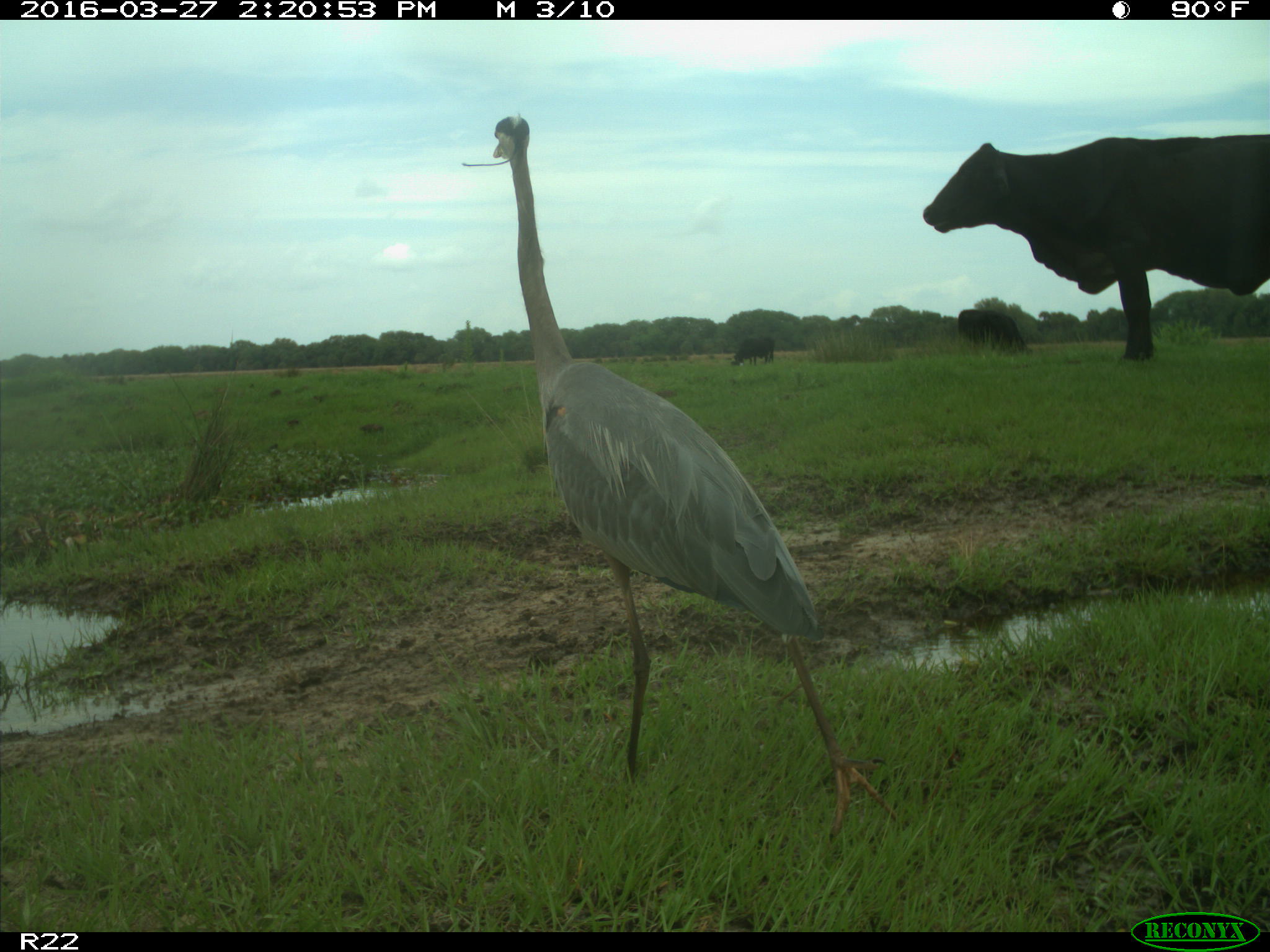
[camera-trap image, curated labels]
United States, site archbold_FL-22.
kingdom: Animalia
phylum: Chordata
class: Mammalia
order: Artiodactyla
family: Bovidae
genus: Bos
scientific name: Bos taurus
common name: domestic cow